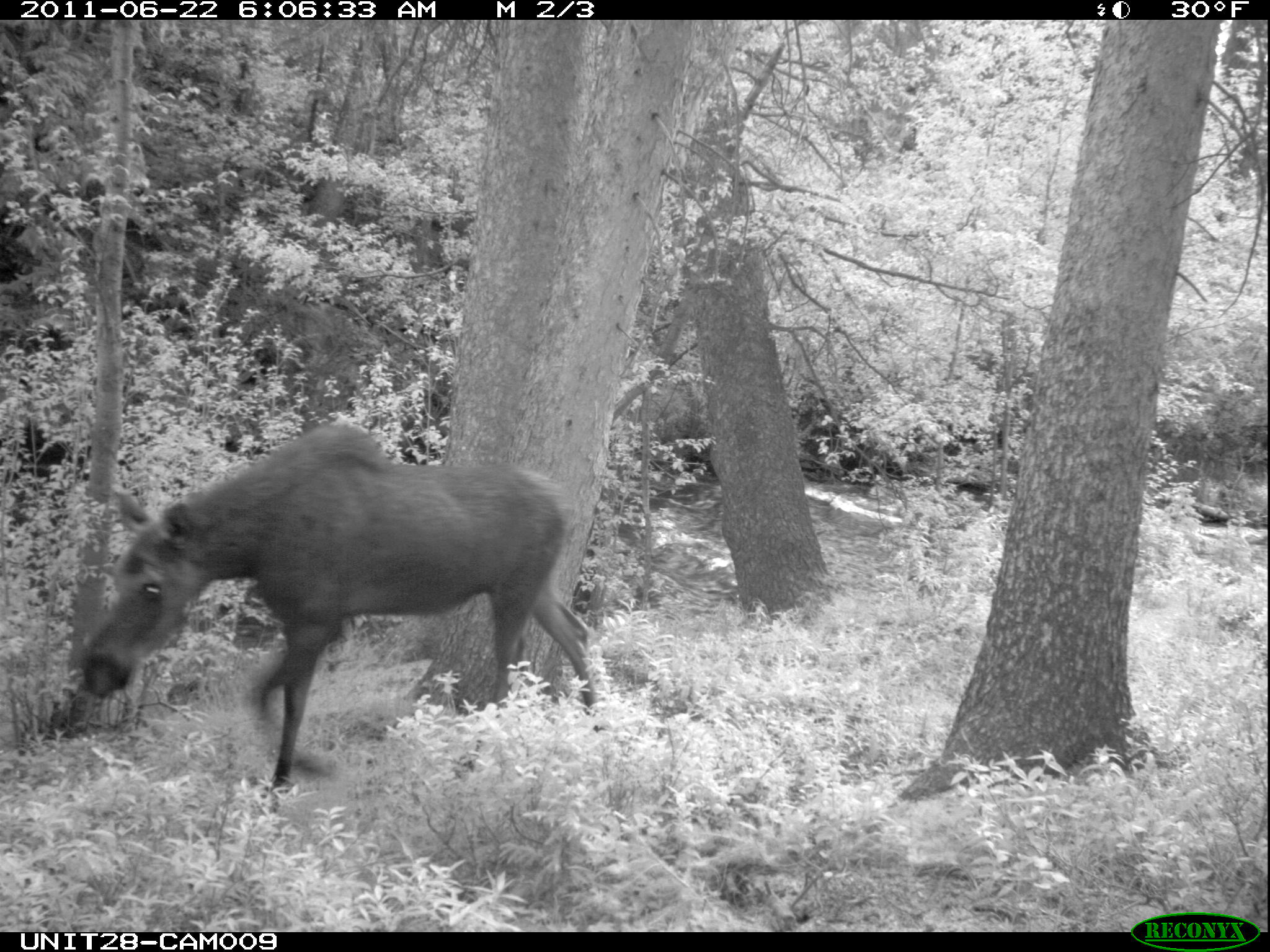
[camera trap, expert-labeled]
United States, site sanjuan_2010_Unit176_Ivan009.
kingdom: Animalia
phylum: Chordata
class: Mammalia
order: Artiodactyla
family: Cervidae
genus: Alces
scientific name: Alces alces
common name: moose